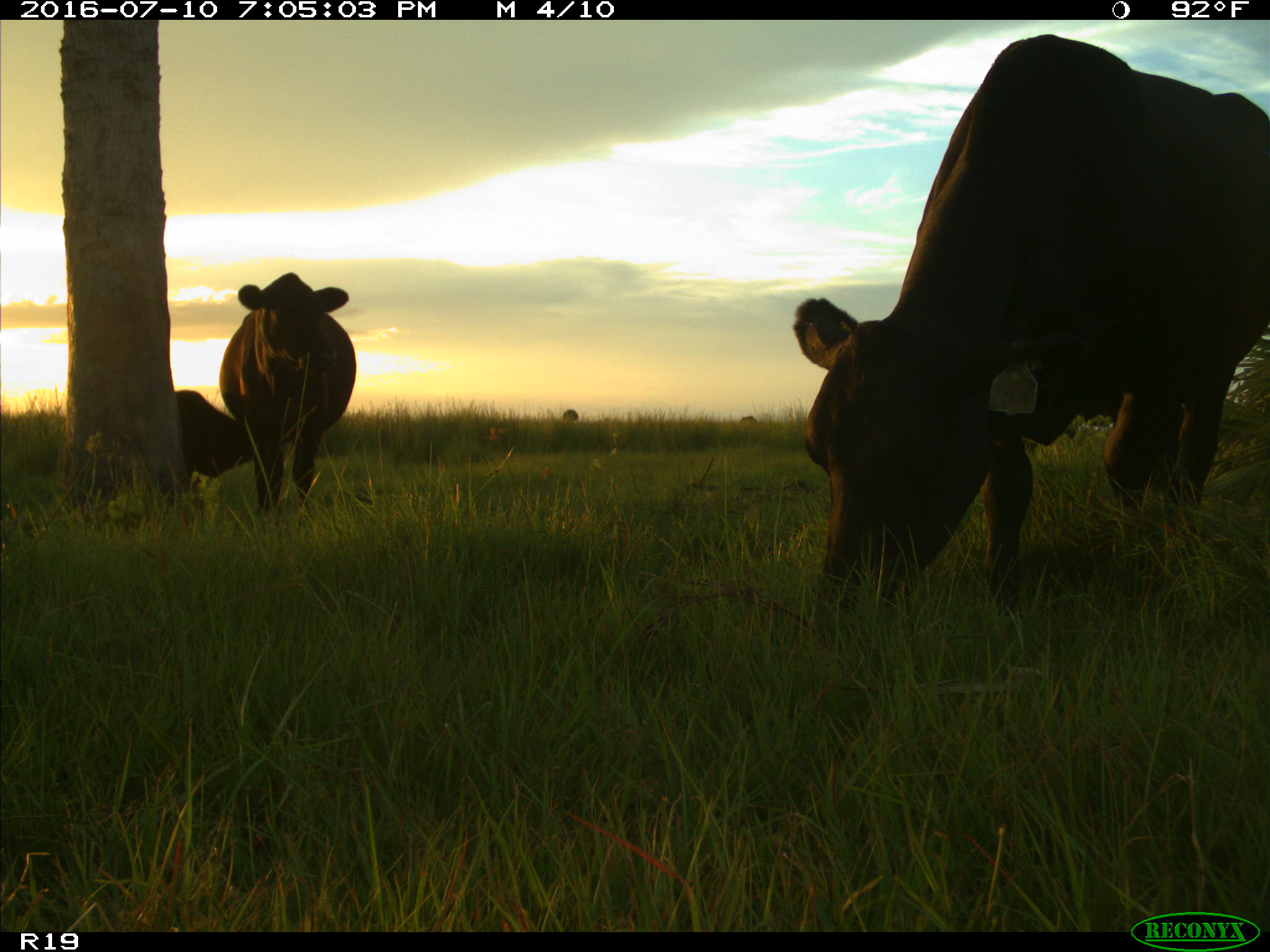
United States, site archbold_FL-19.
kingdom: Animalia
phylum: Chordata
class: Mammalia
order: Artiodactyla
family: Bovidae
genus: Bos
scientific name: Bos taurus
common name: domestic cow